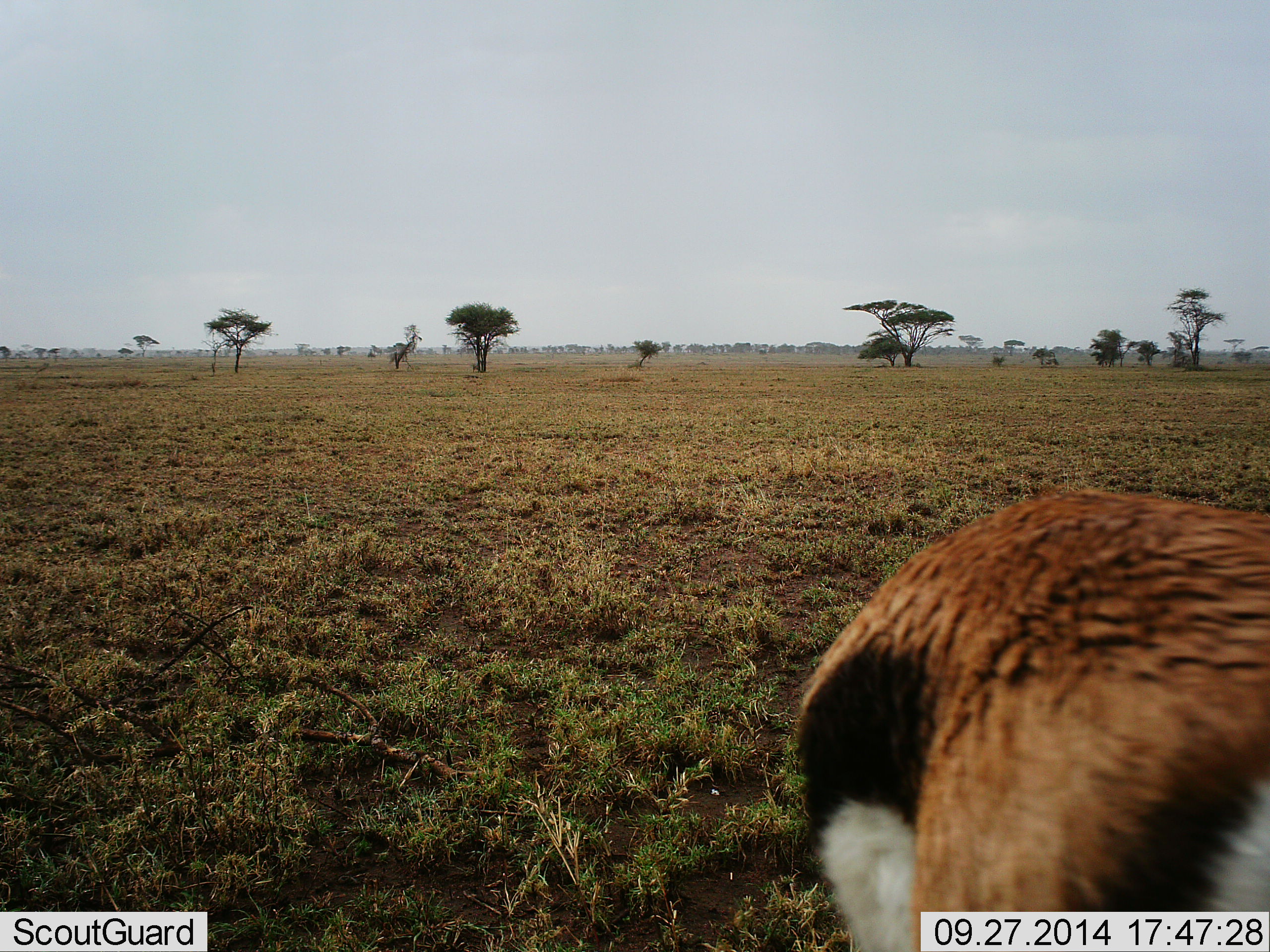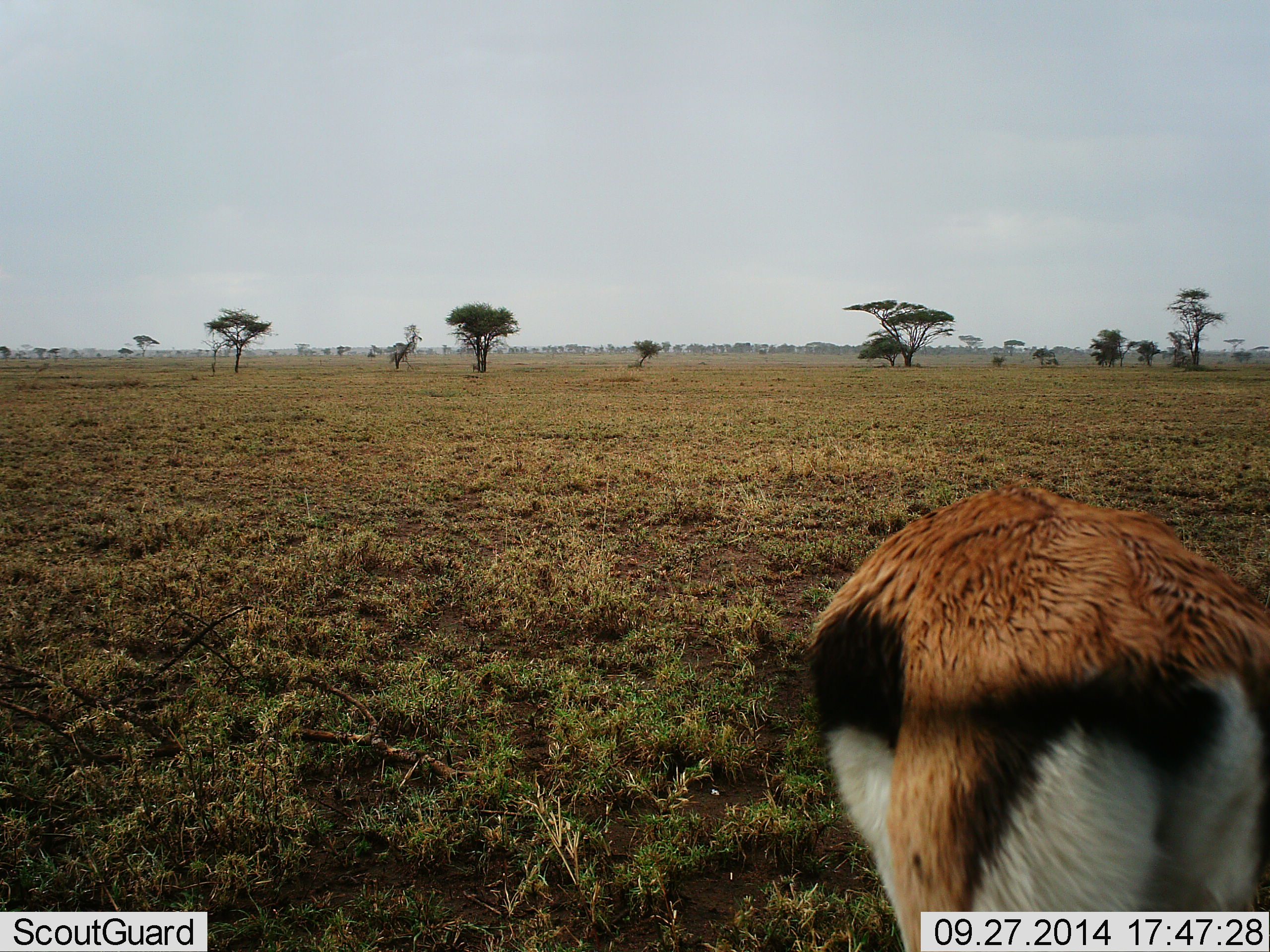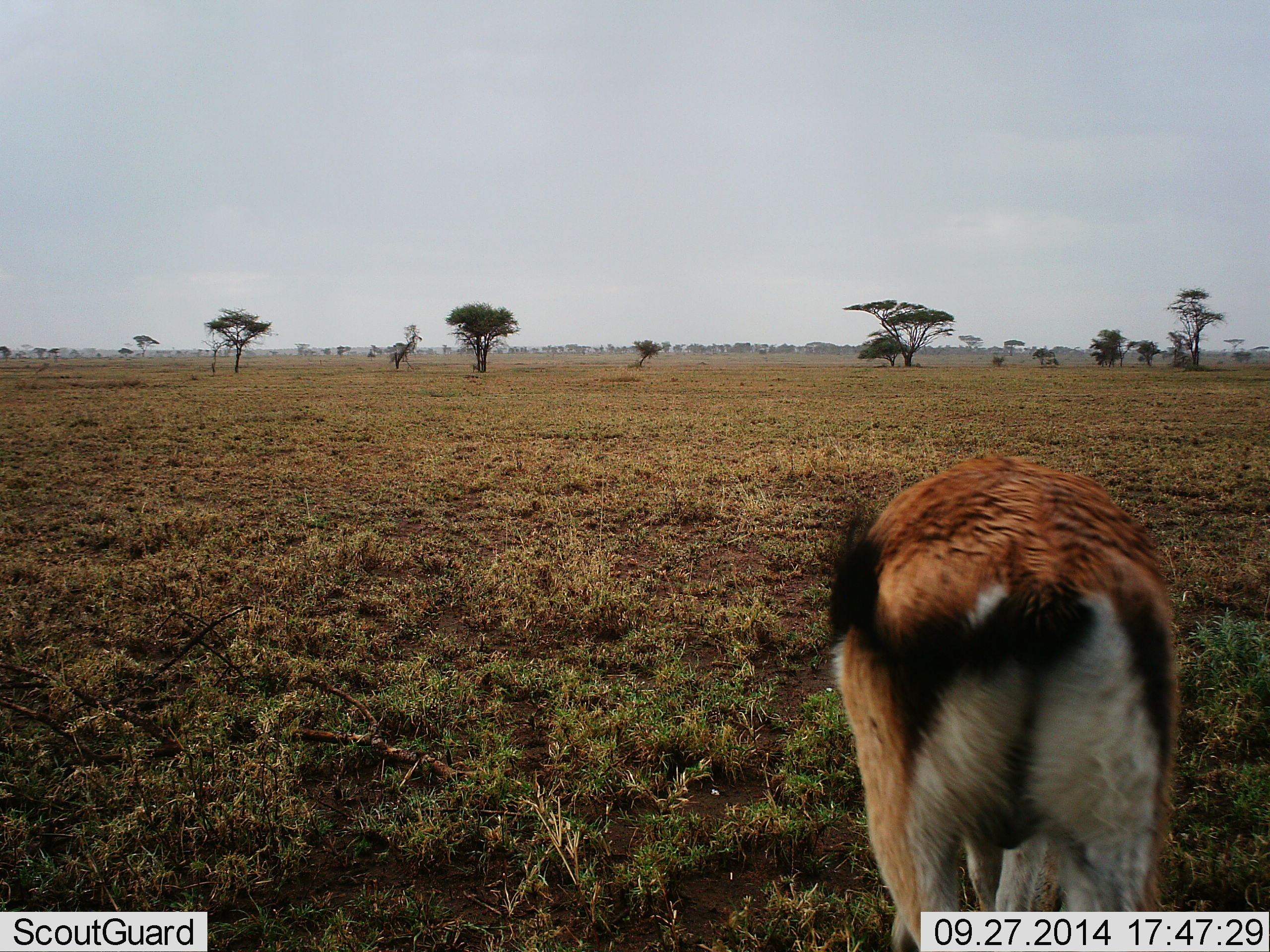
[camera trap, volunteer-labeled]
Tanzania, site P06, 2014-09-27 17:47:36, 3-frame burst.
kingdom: Animalia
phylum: Chordata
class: Mammalia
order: Artiodactyla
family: Bovidae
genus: Eudorcas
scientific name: Eudorcas thomsonii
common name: thomson's gazelle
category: gazellethomsons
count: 1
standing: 0%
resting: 0%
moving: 60%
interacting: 0%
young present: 0%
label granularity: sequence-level